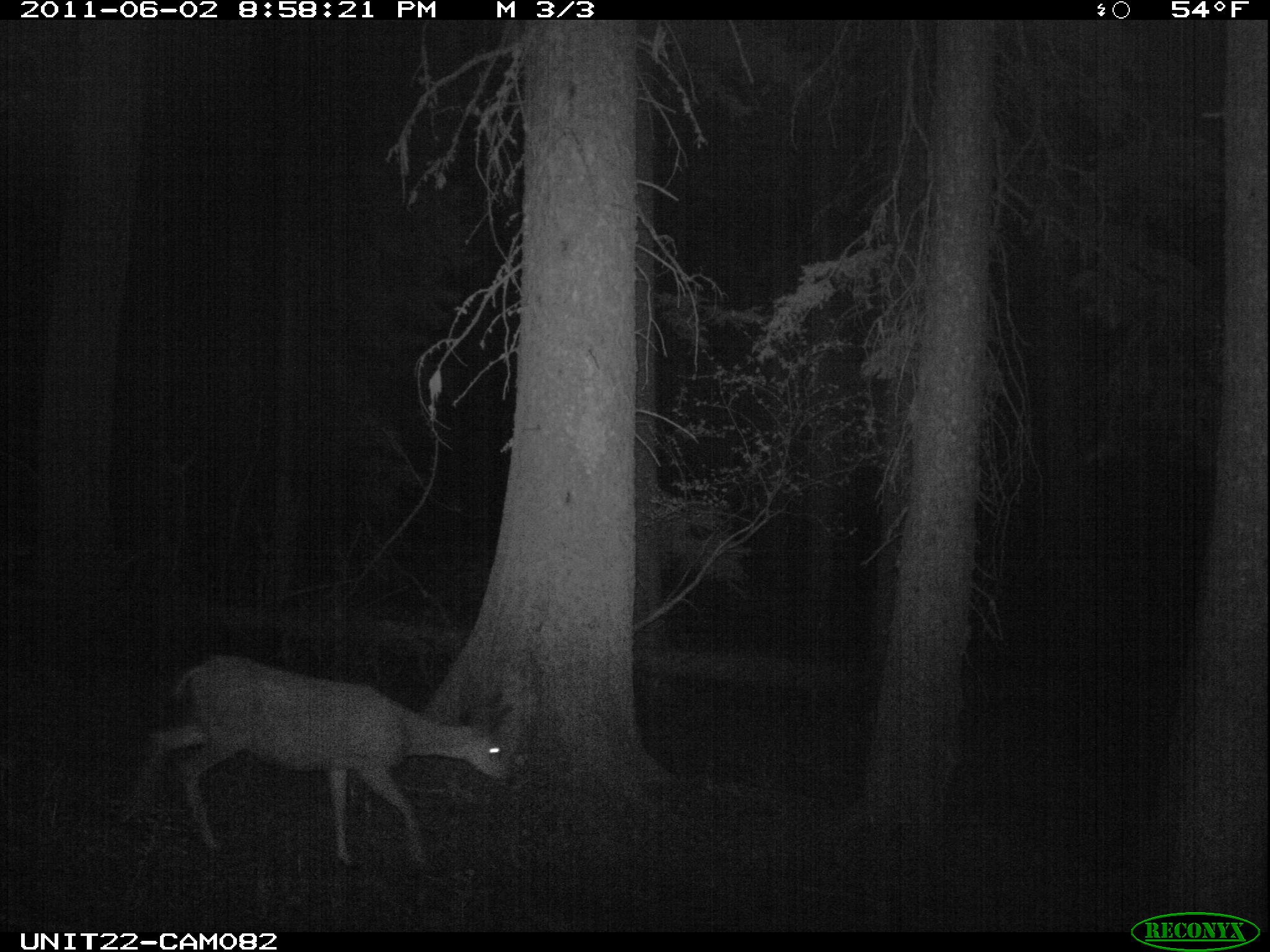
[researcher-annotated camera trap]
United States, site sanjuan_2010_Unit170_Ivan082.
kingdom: Animalia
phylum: Chordata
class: Mammalia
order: Artiodactyla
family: Cervidae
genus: Odocoileus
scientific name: Odocoileus hemionus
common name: mule deer